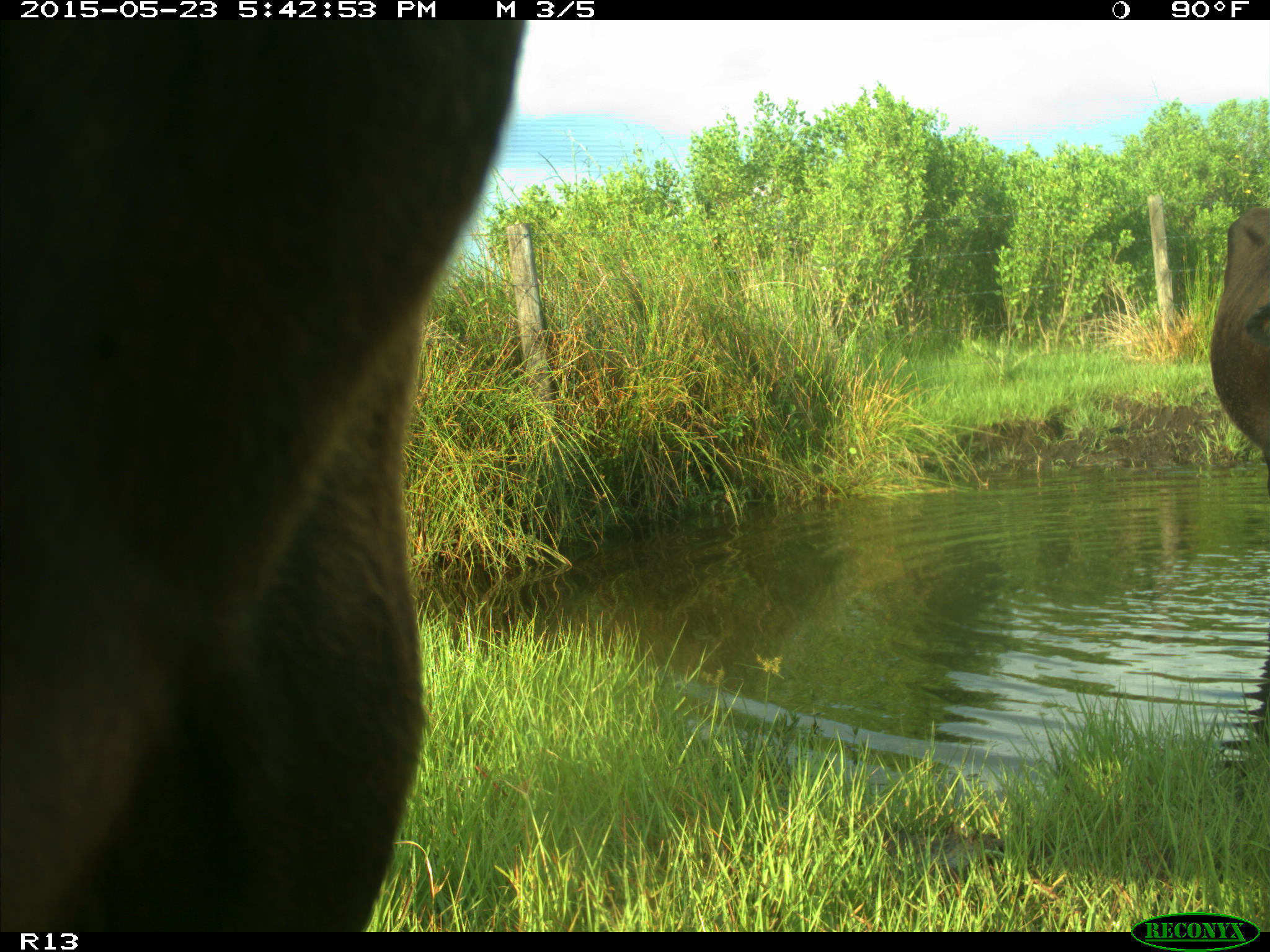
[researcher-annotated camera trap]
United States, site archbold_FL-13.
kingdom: Animalia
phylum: Chordata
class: Mammalia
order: Artiodactyla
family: Bovidae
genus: Bos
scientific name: Bos taurus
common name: domestic cow